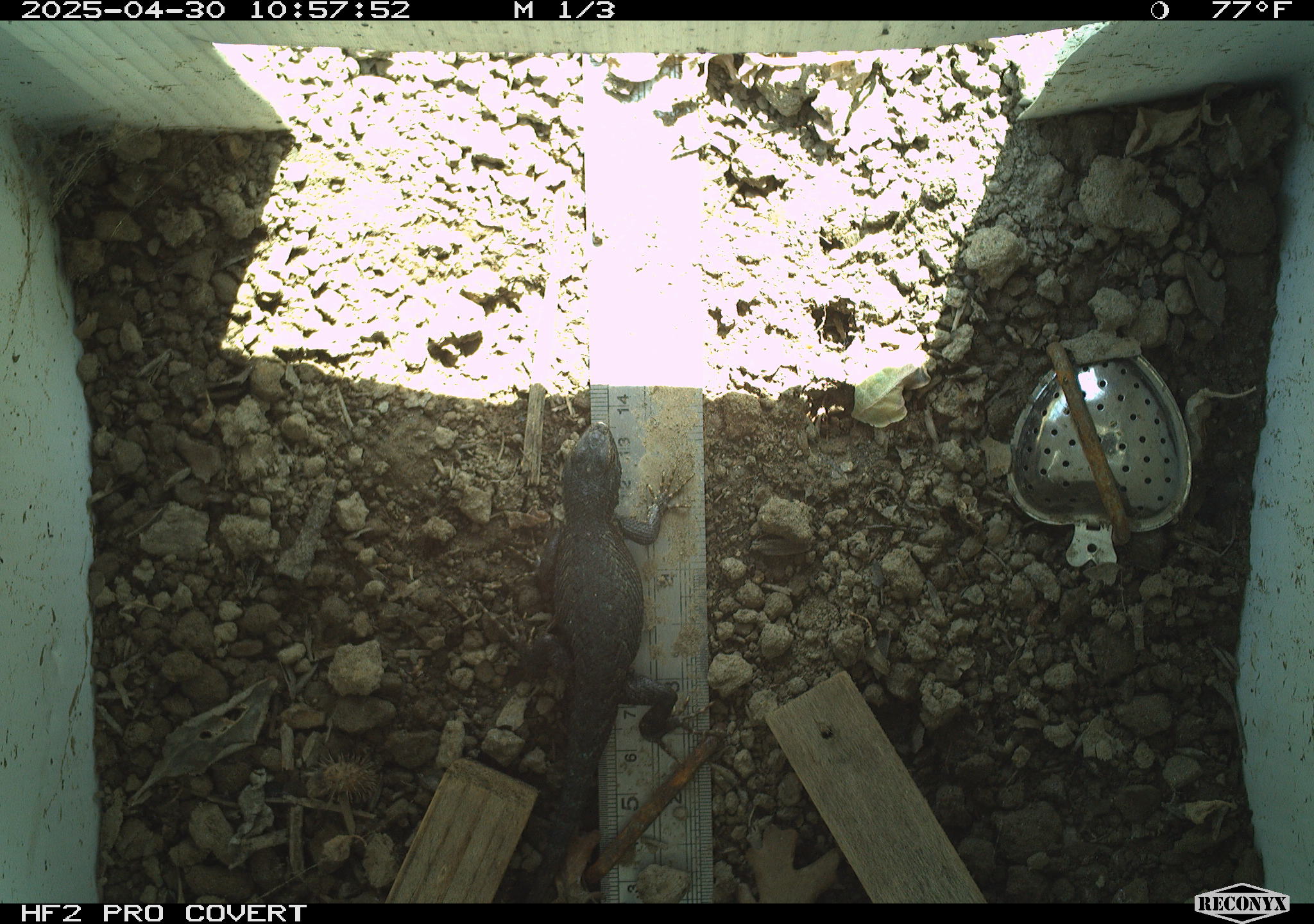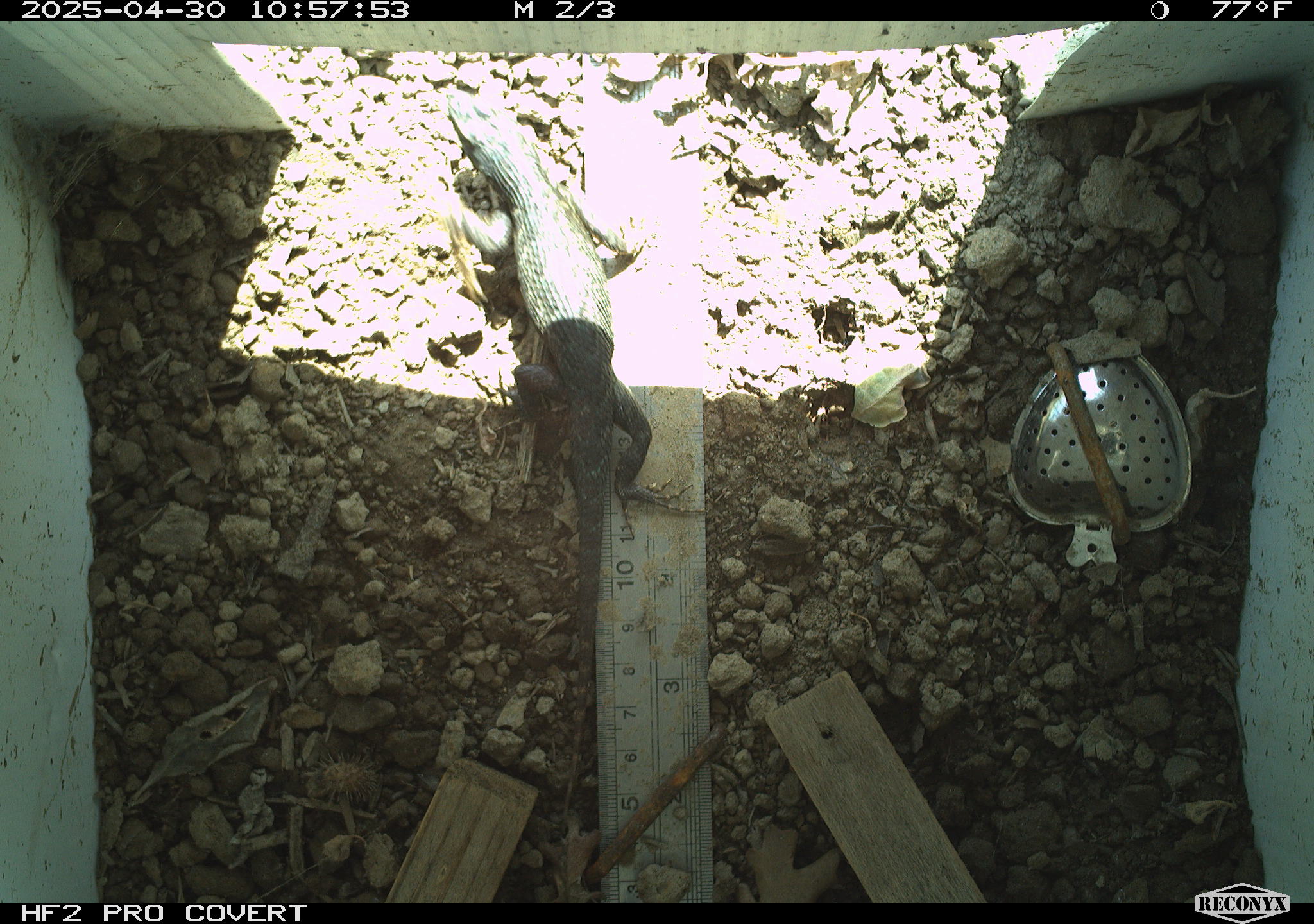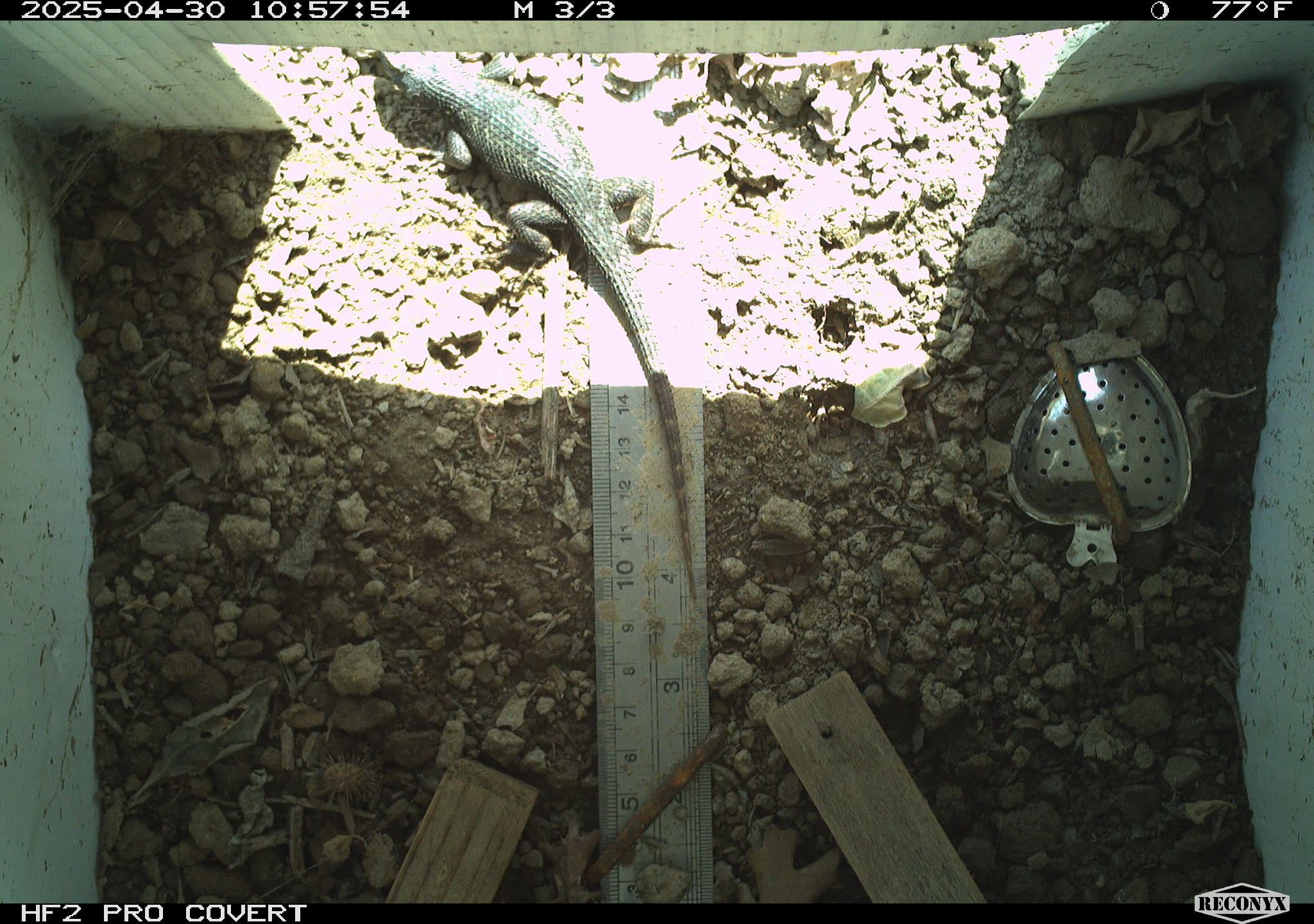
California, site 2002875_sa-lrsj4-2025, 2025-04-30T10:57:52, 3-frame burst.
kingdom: Animalia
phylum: Chordata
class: Reptilia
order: Squamata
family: Phrynosomatidae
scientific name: Phrynosomatidae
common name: north american spiny lizards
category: sceloporus/uta species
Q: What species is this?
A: Sceloporus/uta species (north american spiny lizards) (Phrynosomatidae).